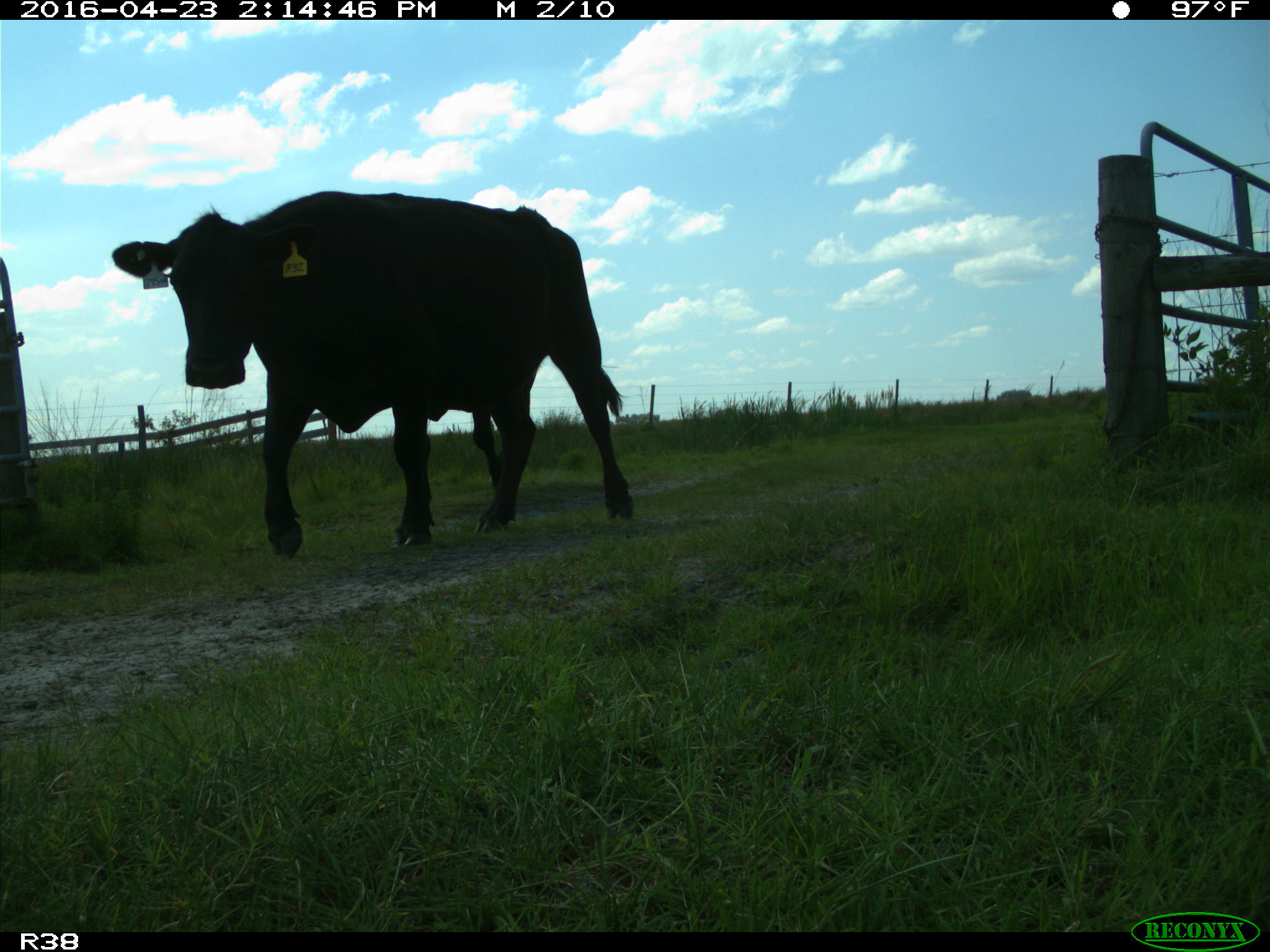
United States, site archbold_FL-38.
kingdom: Animalia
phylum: Chordata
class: Mammalia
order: Artiodactyla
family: Bovidae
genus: Bos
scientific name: Bos taurus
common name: domestic cow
Bos taurus (domestic cow).